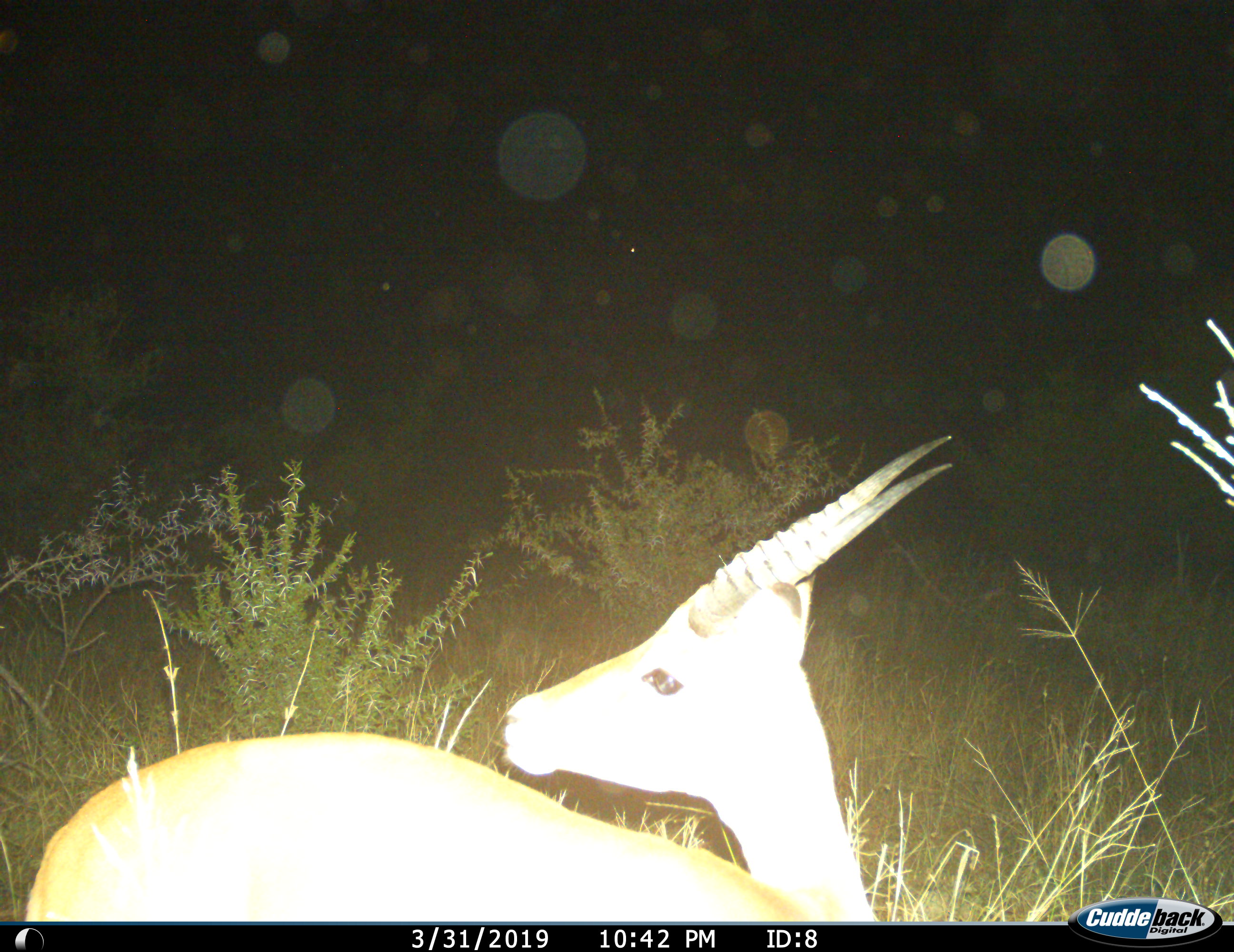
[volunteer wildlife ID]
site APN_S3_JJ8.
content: unidentified animal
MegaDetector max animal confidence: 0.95